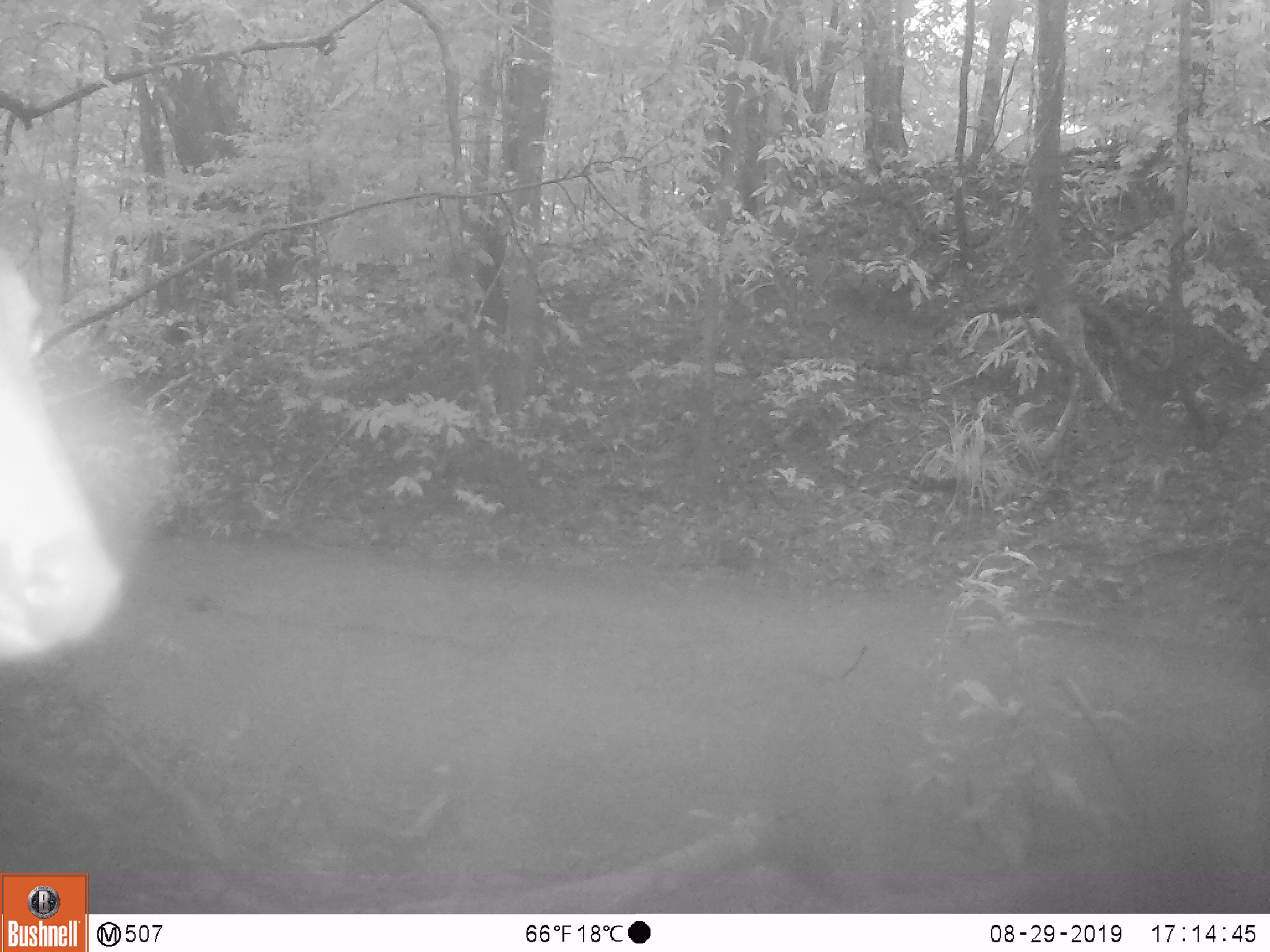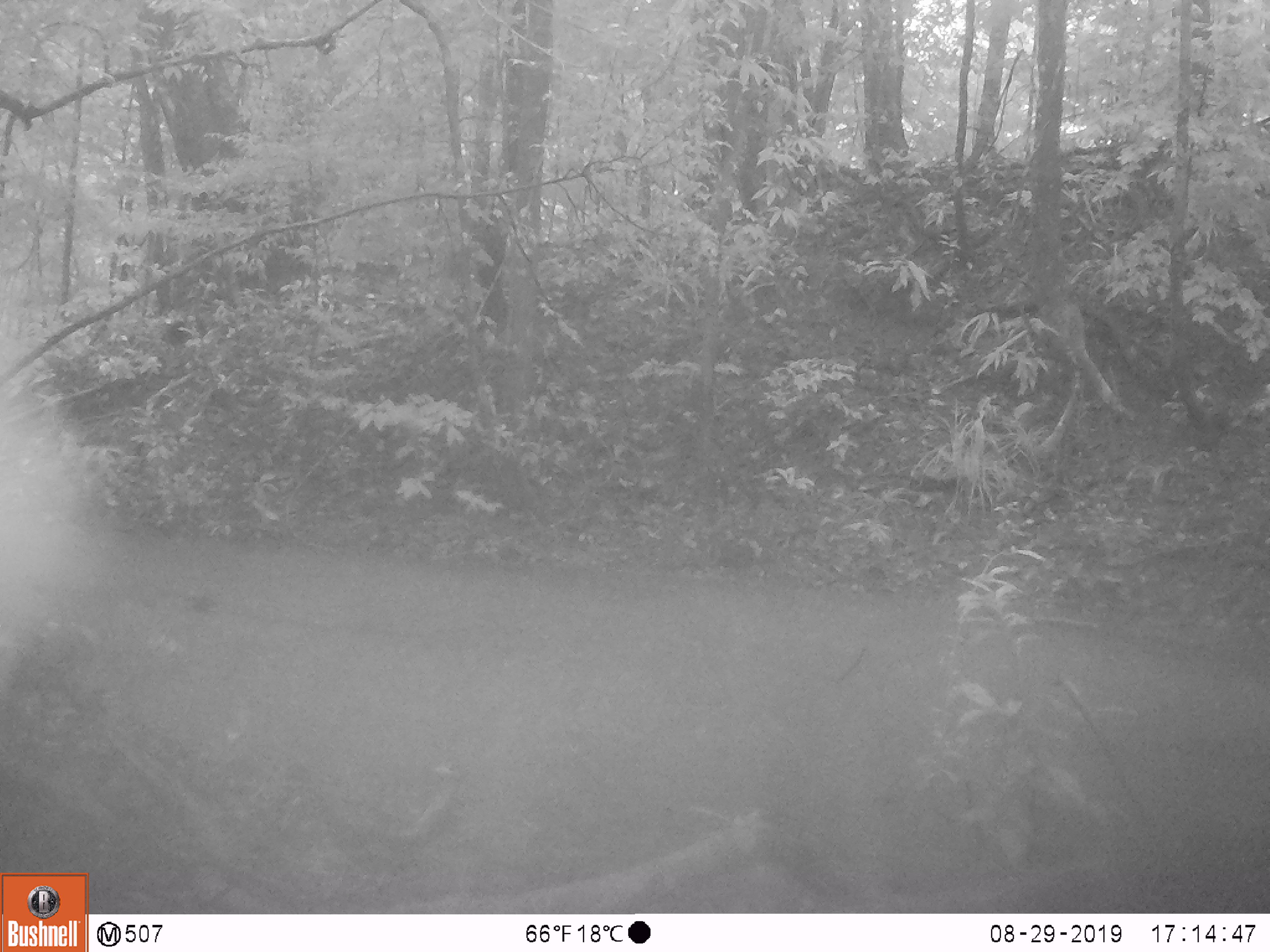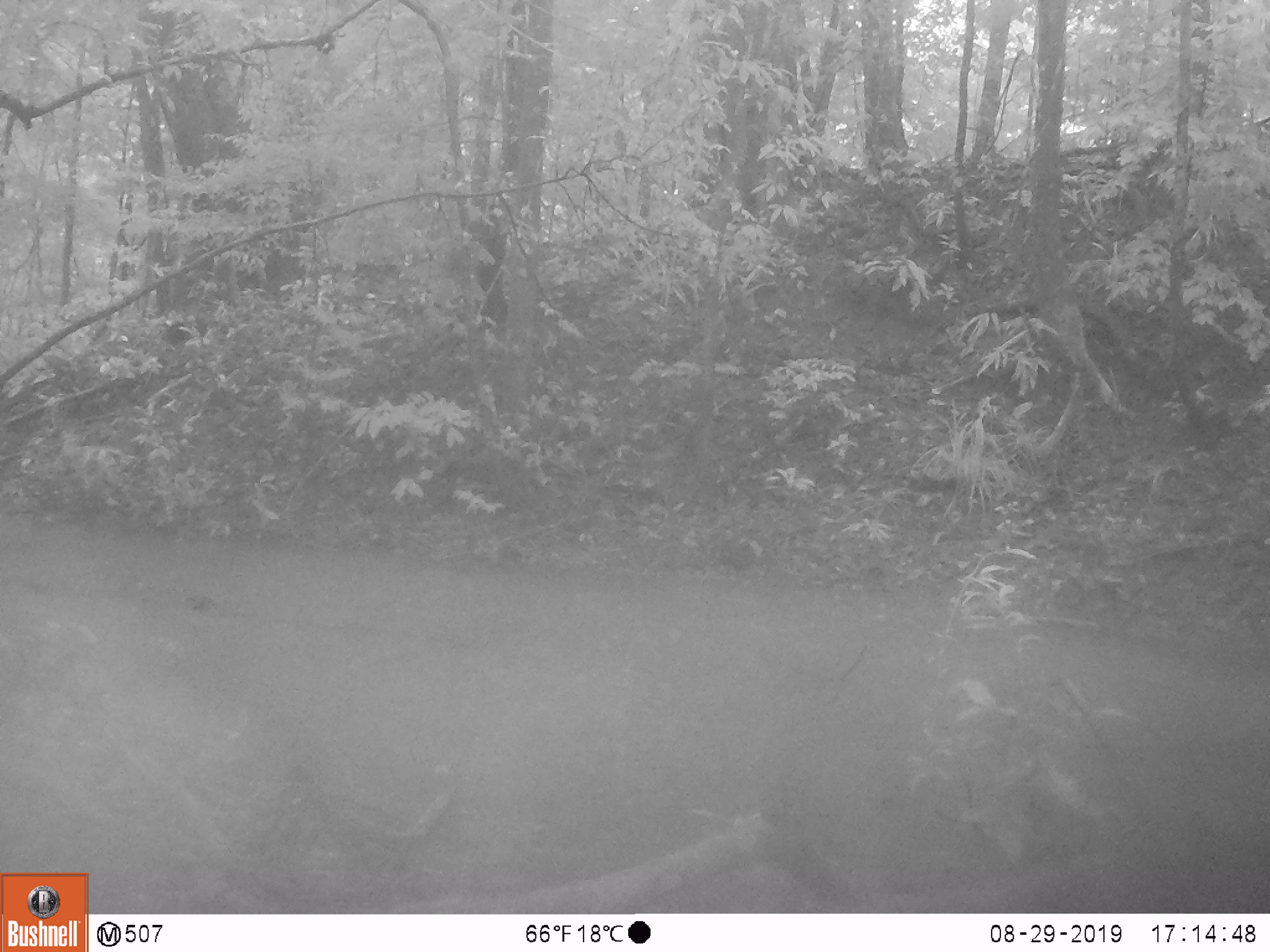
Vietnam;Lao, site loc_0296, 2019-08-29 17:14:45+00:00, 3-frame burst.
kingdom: Animalia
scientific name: Animalia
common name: animal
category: unidentified animal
Unidentified animal (animal) (Animalia). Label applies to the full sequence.